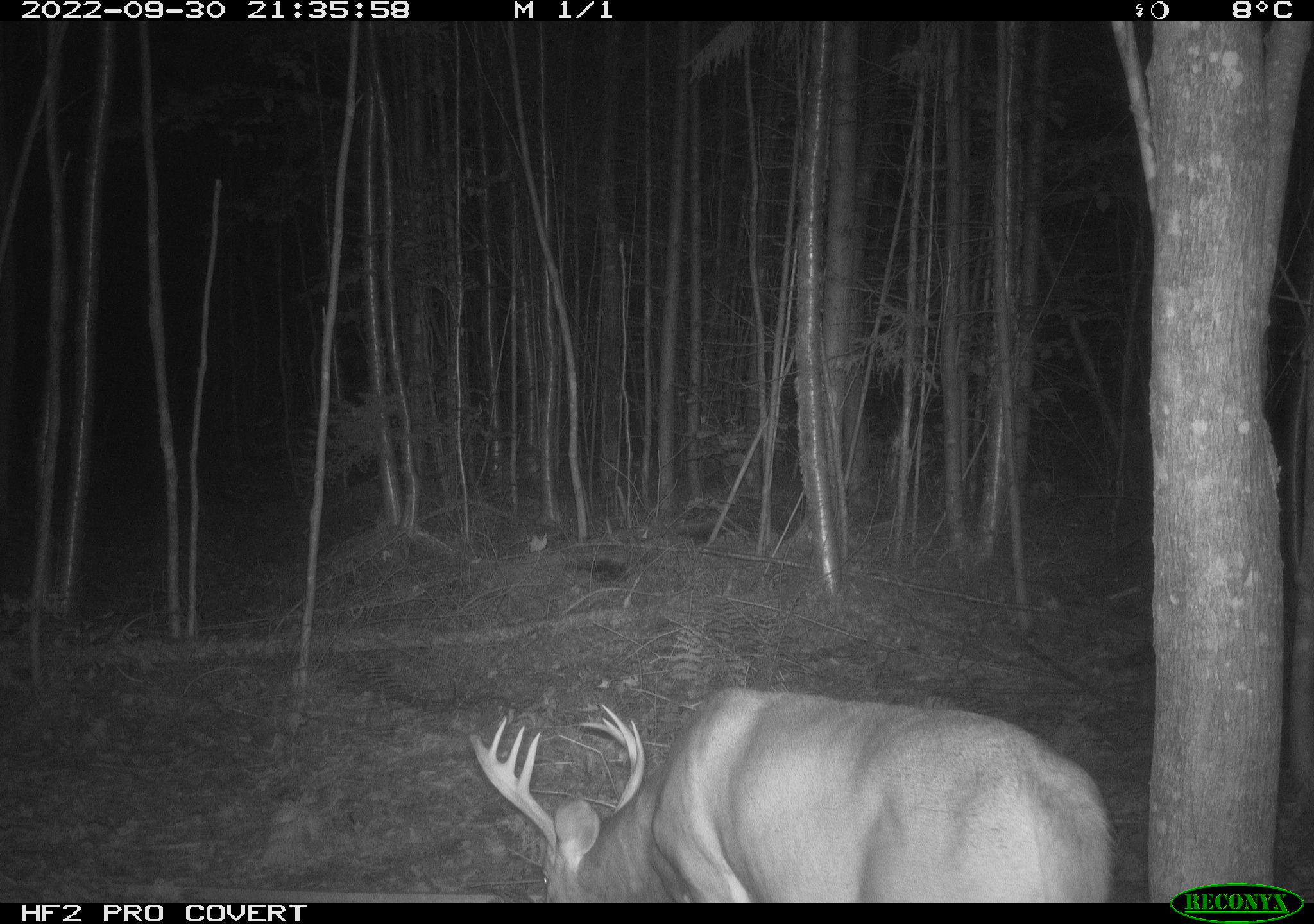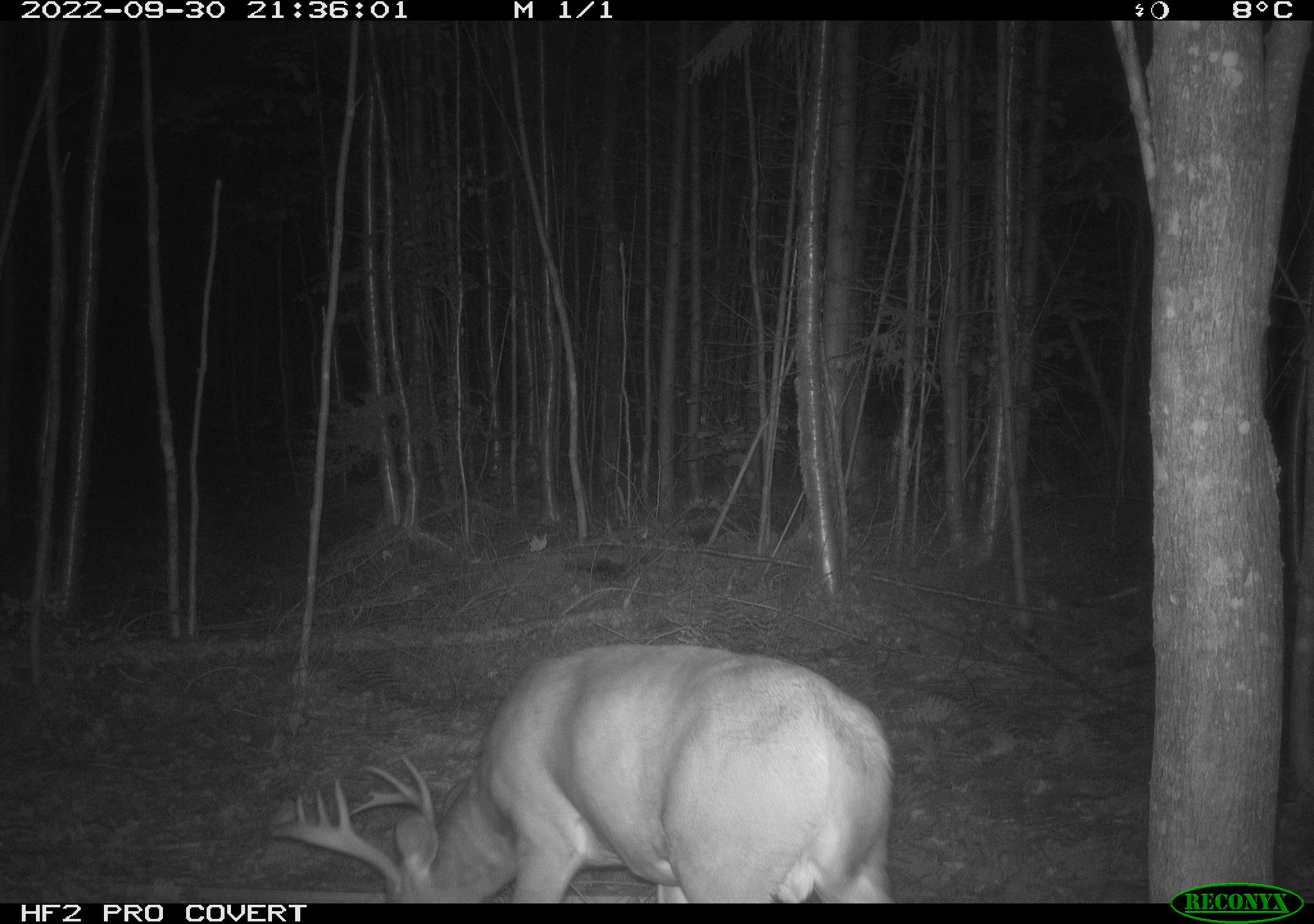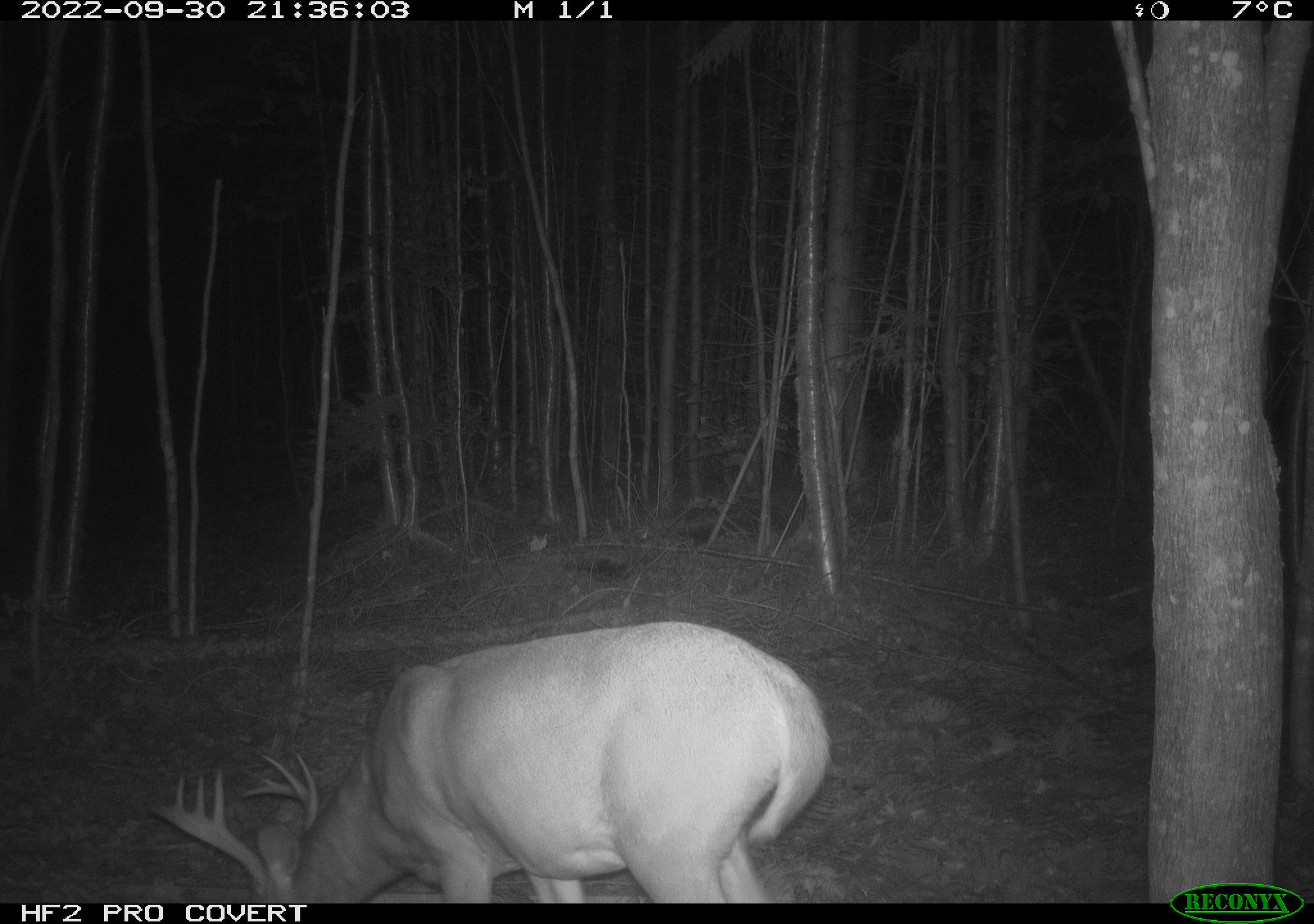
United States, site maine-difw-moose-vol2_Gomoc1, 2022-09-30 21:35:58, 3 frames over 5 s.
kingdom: Animalia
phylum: Chordata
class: Mammalia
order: Artiodactyla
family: Cervidae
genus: Odocoileus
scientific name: Odocoileus virginianus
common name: white-tailed deer